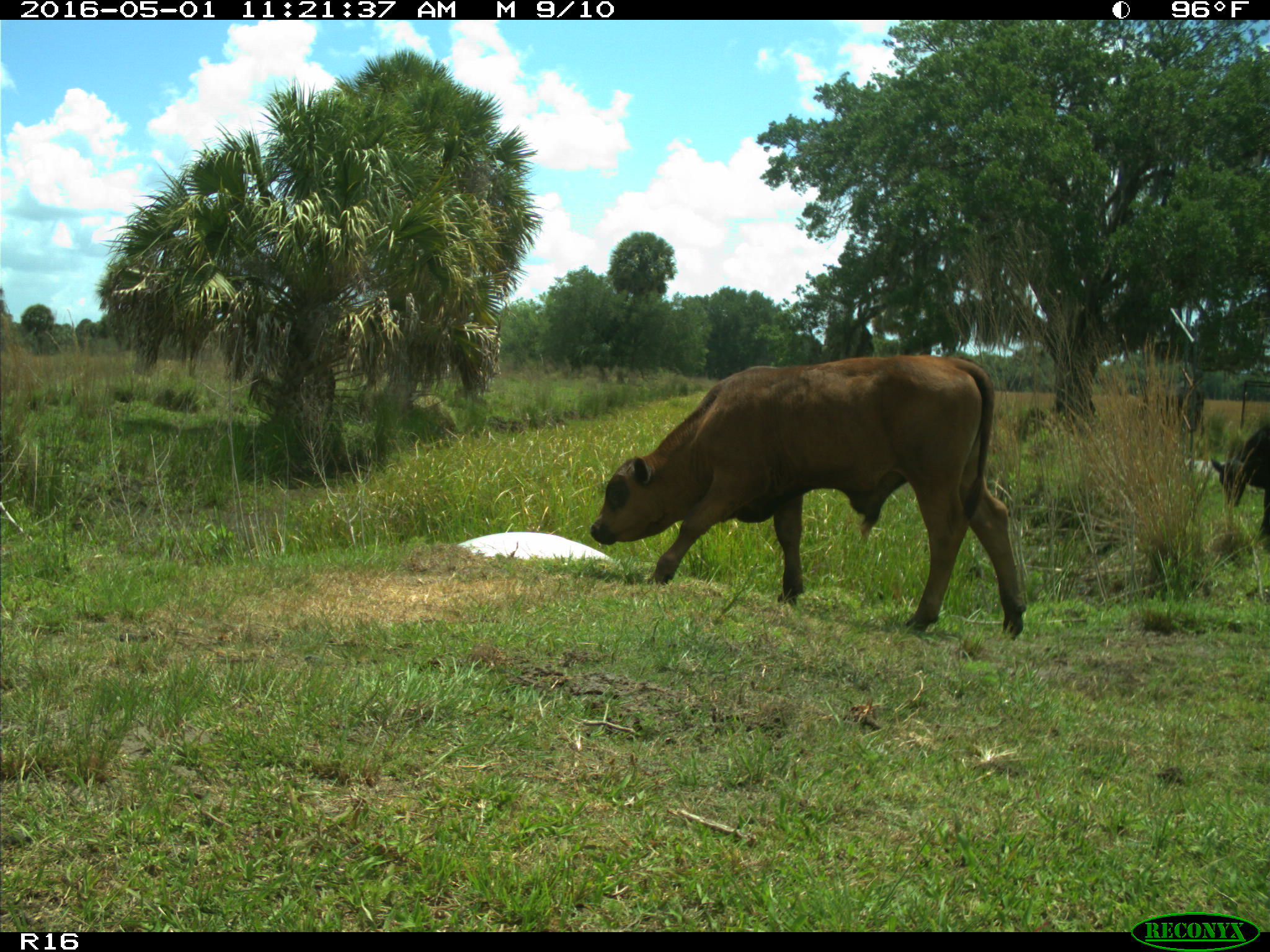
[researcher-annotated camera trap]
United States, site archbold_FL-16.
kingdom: Animalia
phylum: Chordata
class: Mammalia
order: Artiodactyla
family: Bovidae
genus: Bos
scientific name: Bos taurus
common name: domestic cow